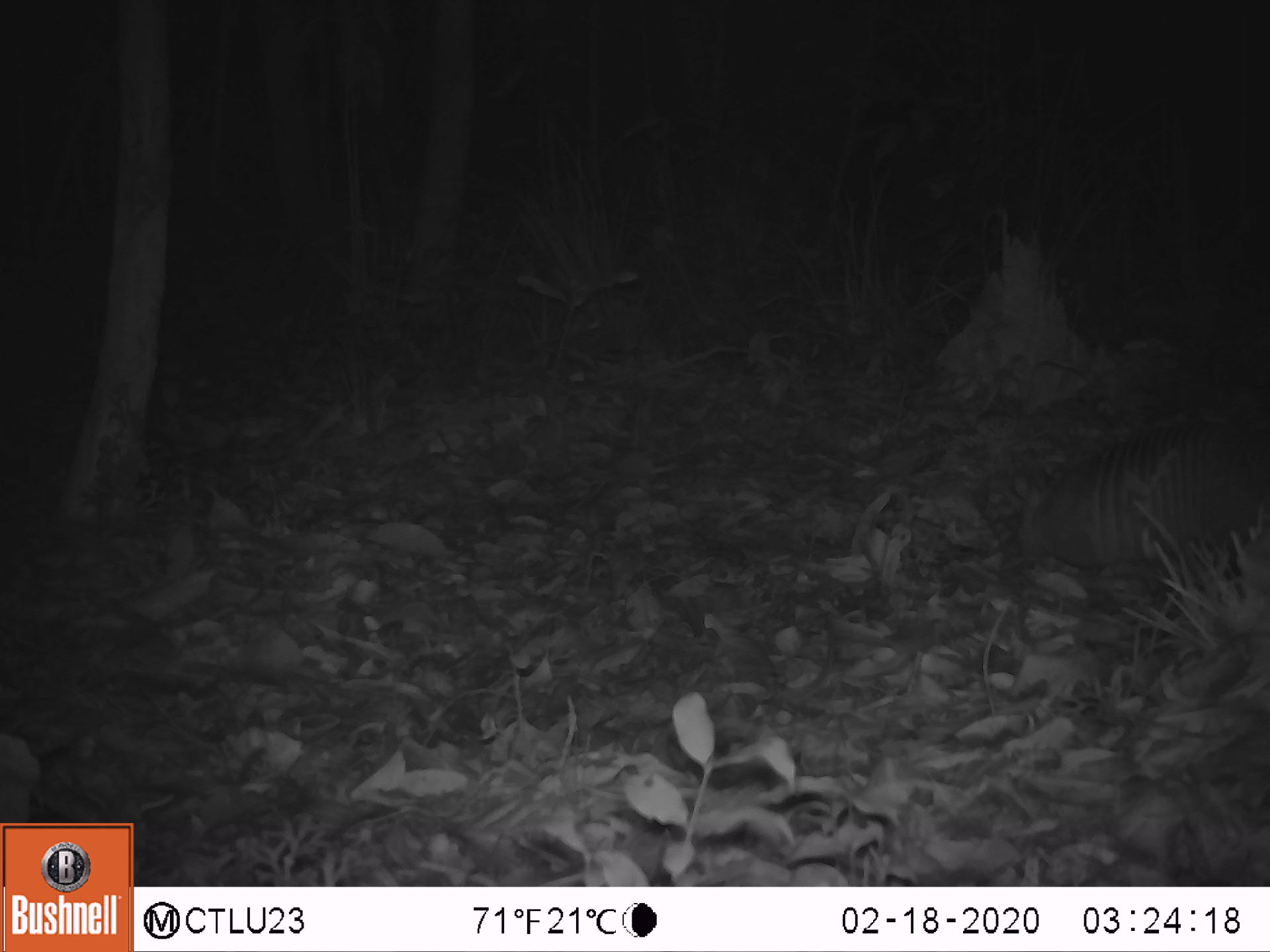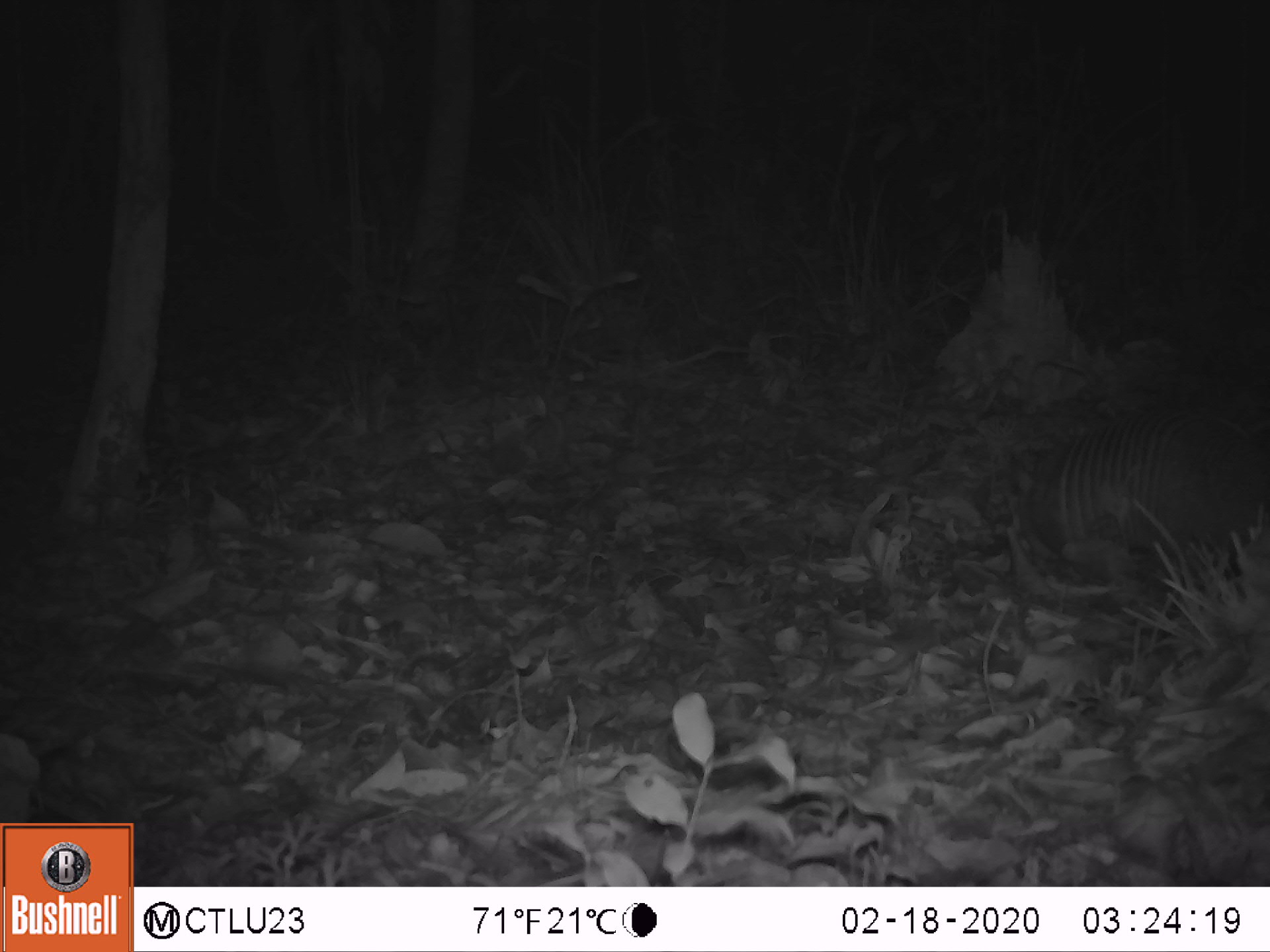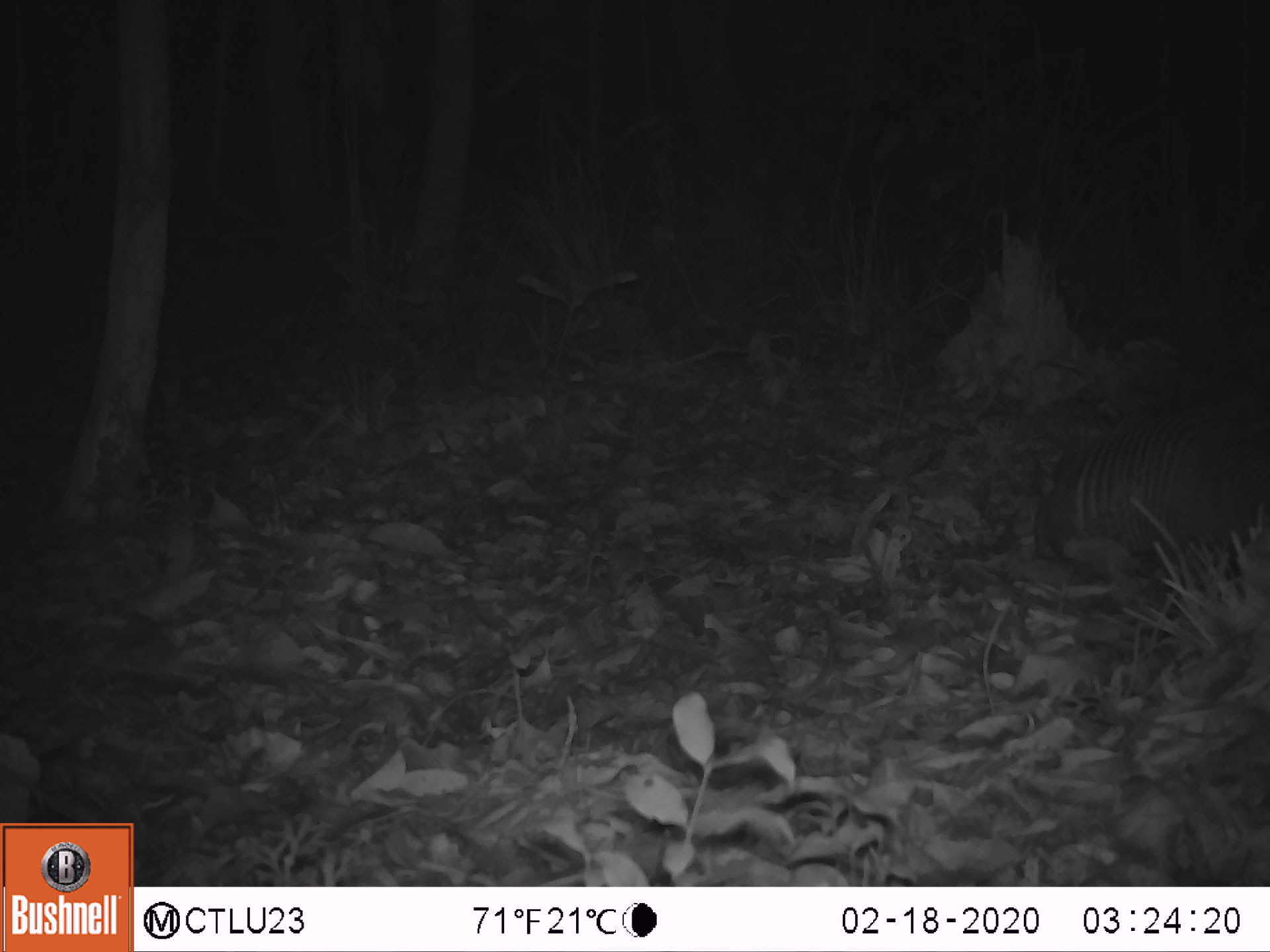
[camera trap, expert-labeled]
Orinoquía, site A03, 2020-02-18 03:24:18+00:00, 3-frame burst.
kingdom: Animalia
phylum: Chordata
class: Mammalia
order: Cingulata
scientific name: Cingulata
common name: armadillo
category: unknown armadillo